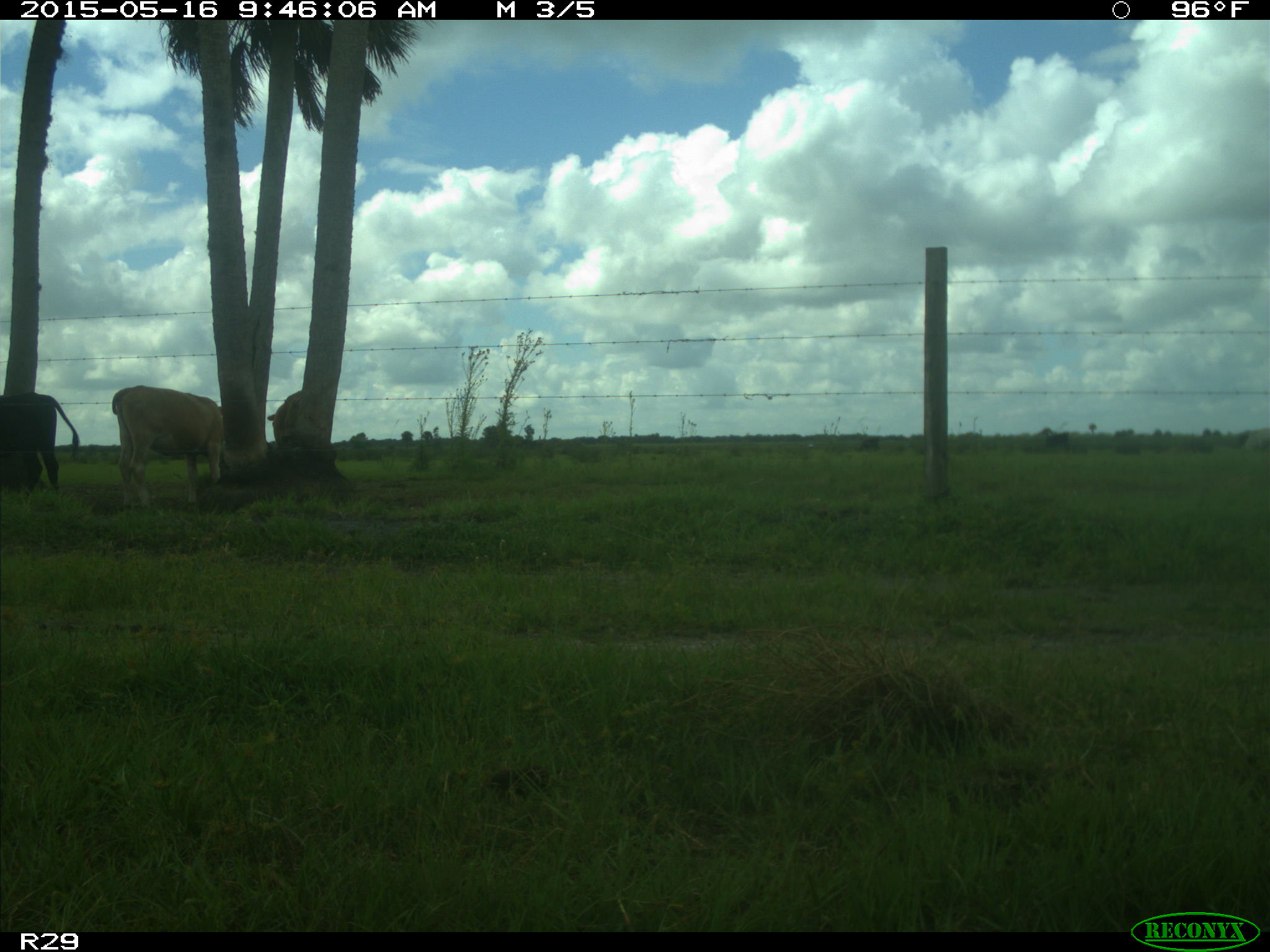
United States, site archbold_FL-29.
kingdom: Animalia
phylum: Chordata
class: Mammalia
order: Artiodactyla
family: Bovidae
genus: Bos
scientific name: Bos taurus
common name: domestic cow